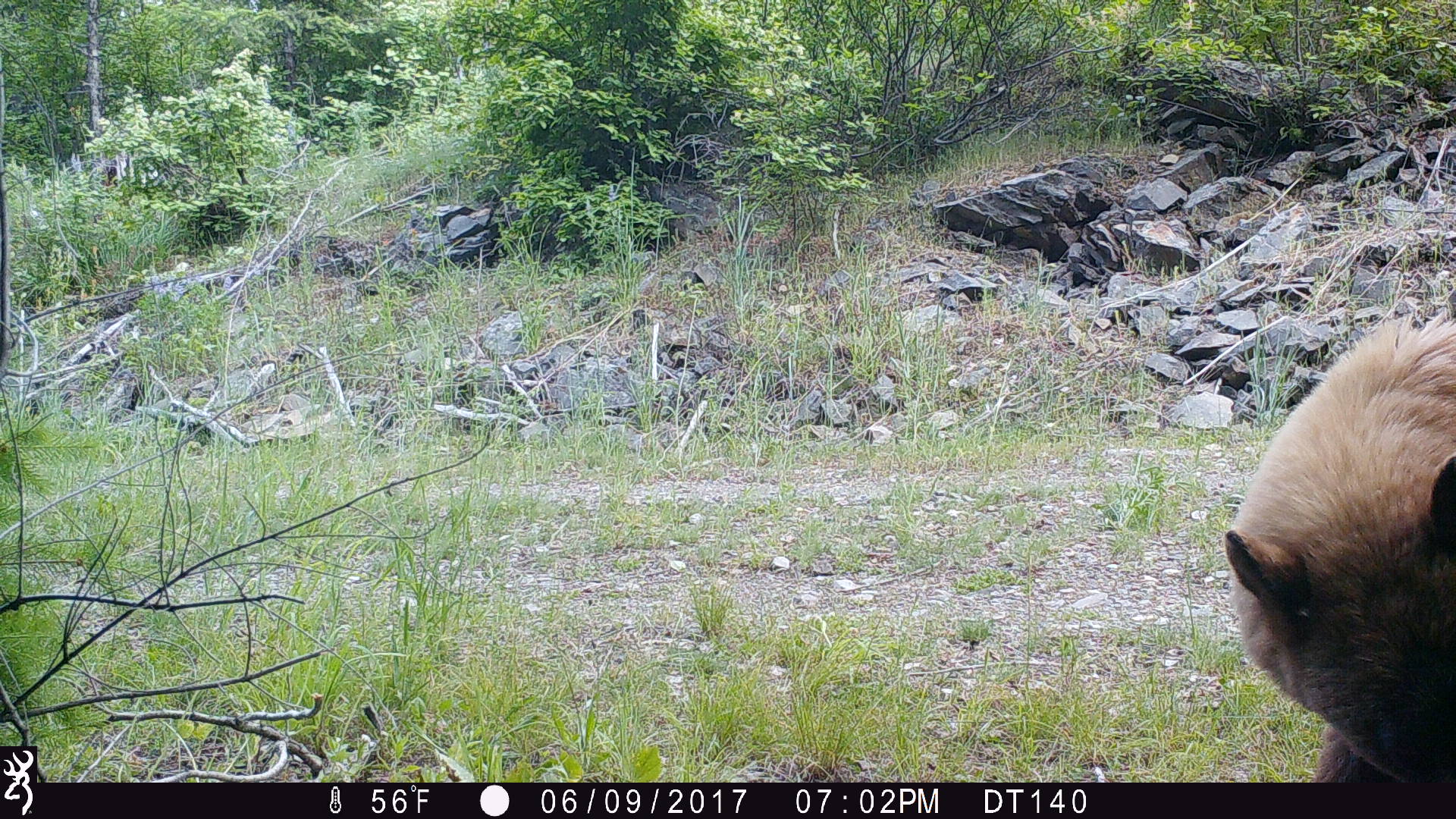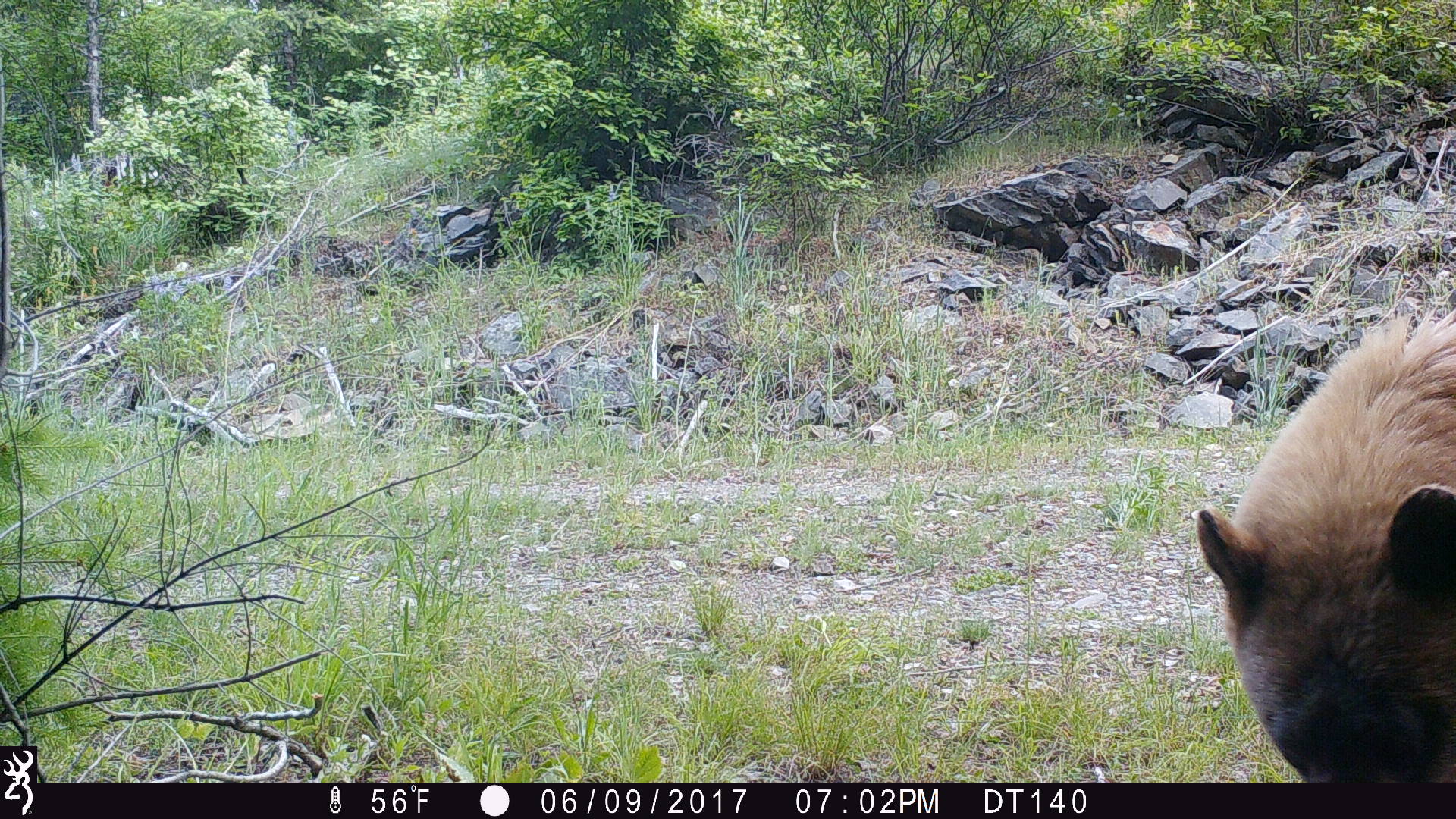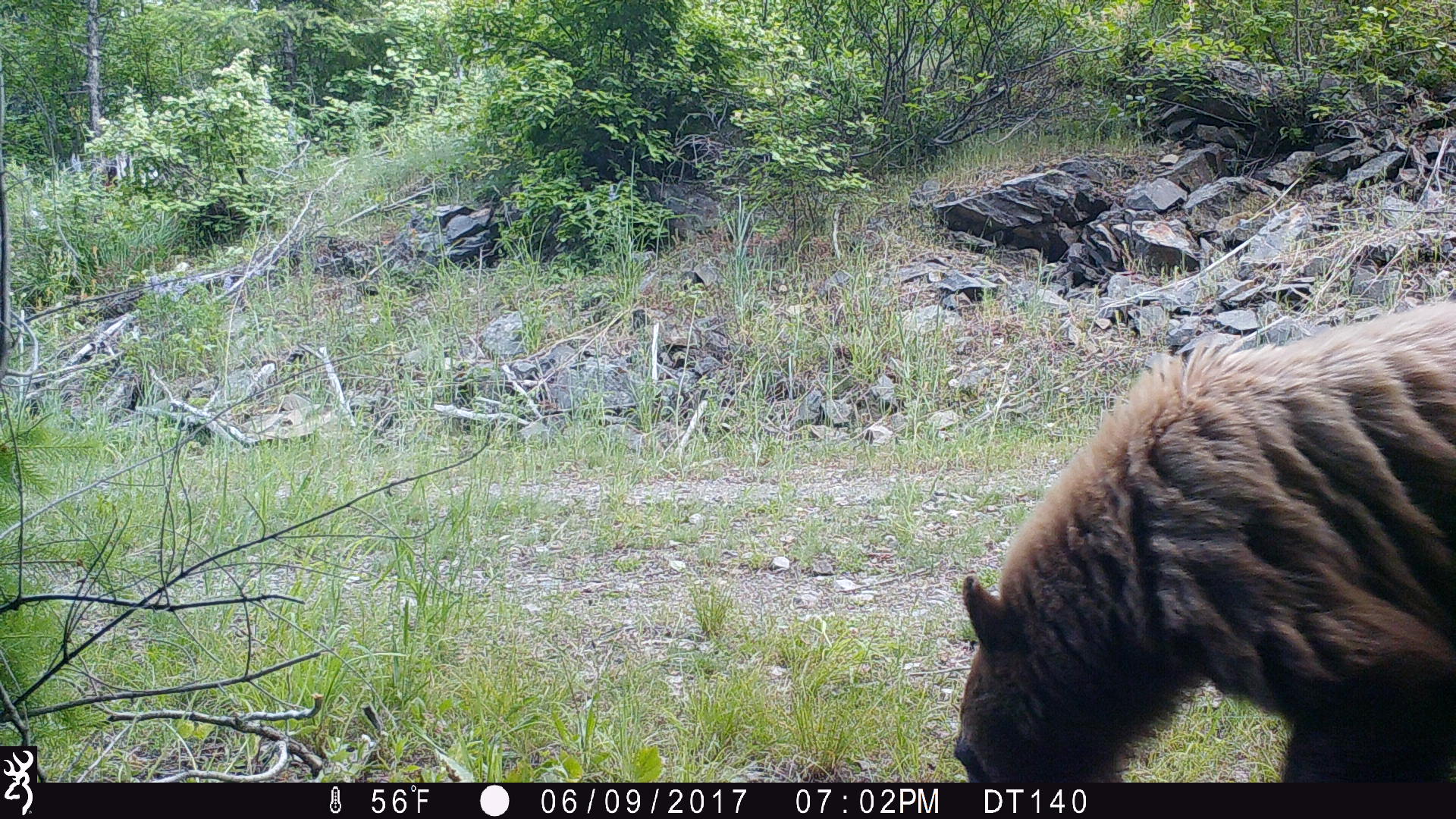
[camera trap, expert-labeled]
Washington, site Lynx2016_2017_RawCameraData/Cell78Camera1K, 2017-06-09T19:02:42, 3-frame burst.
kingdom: Animalia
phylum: Chordata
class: Mammalia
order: Carnivora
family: Ursidae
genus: Ursus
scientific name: Ursus americanus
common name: american black bear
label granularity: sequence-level